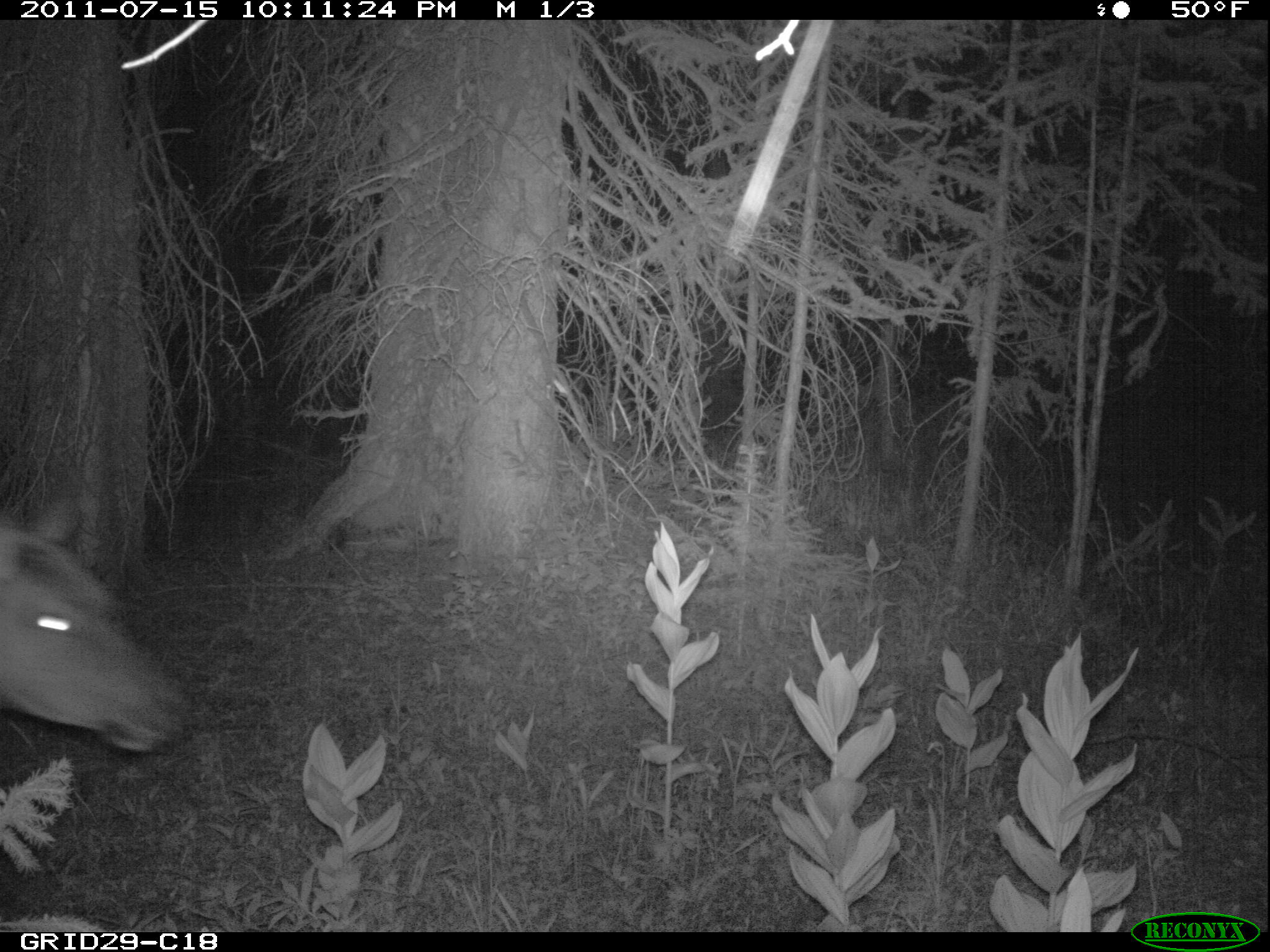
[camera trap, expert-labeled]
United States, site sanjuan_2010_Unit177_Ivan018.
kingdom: Animalia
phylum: Chordata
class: Mammalia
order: Artiodactyla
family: Cervidae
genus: Cervus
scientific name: Cervus elaphus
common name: red deer